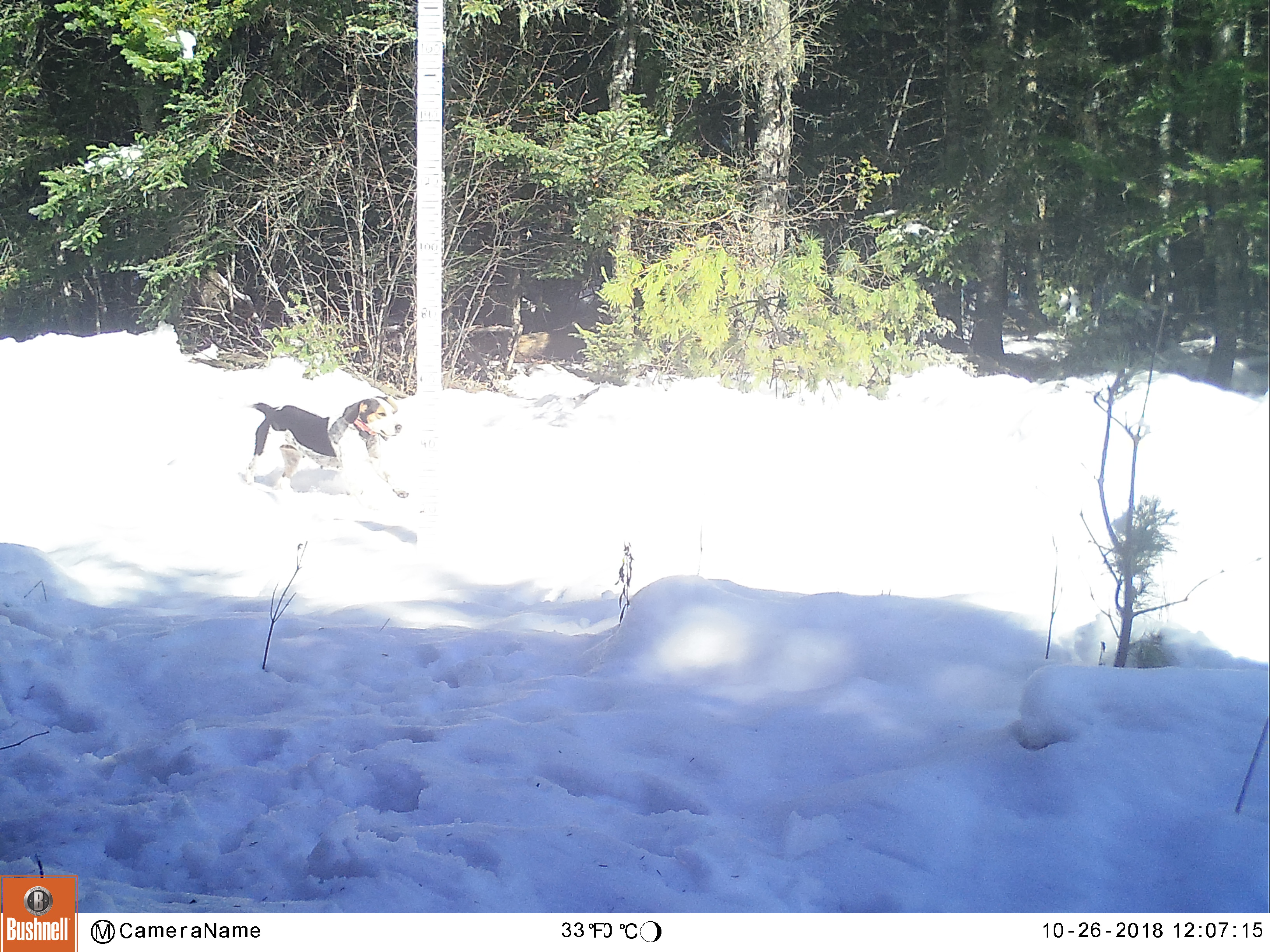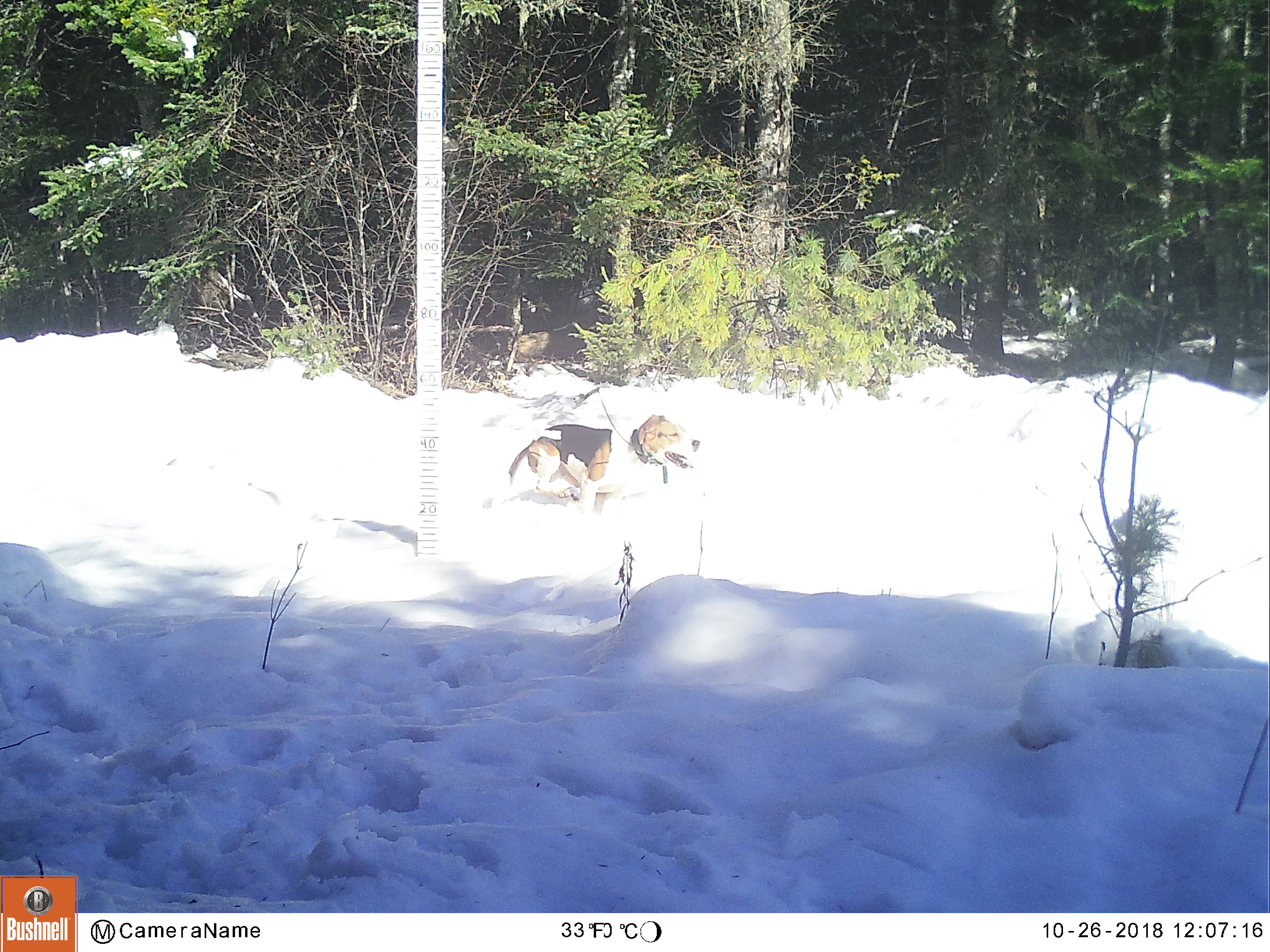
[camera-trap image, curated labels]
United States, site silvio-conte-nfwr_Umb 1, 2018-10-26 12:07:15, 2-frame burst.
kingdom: Animalia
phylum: Chordata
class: Mammalia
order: Carnivora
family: Canidae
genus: Canis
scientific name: Canis familiaris familiaris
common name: domestic dog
Domestic dog (Canis familiaris familiaris).